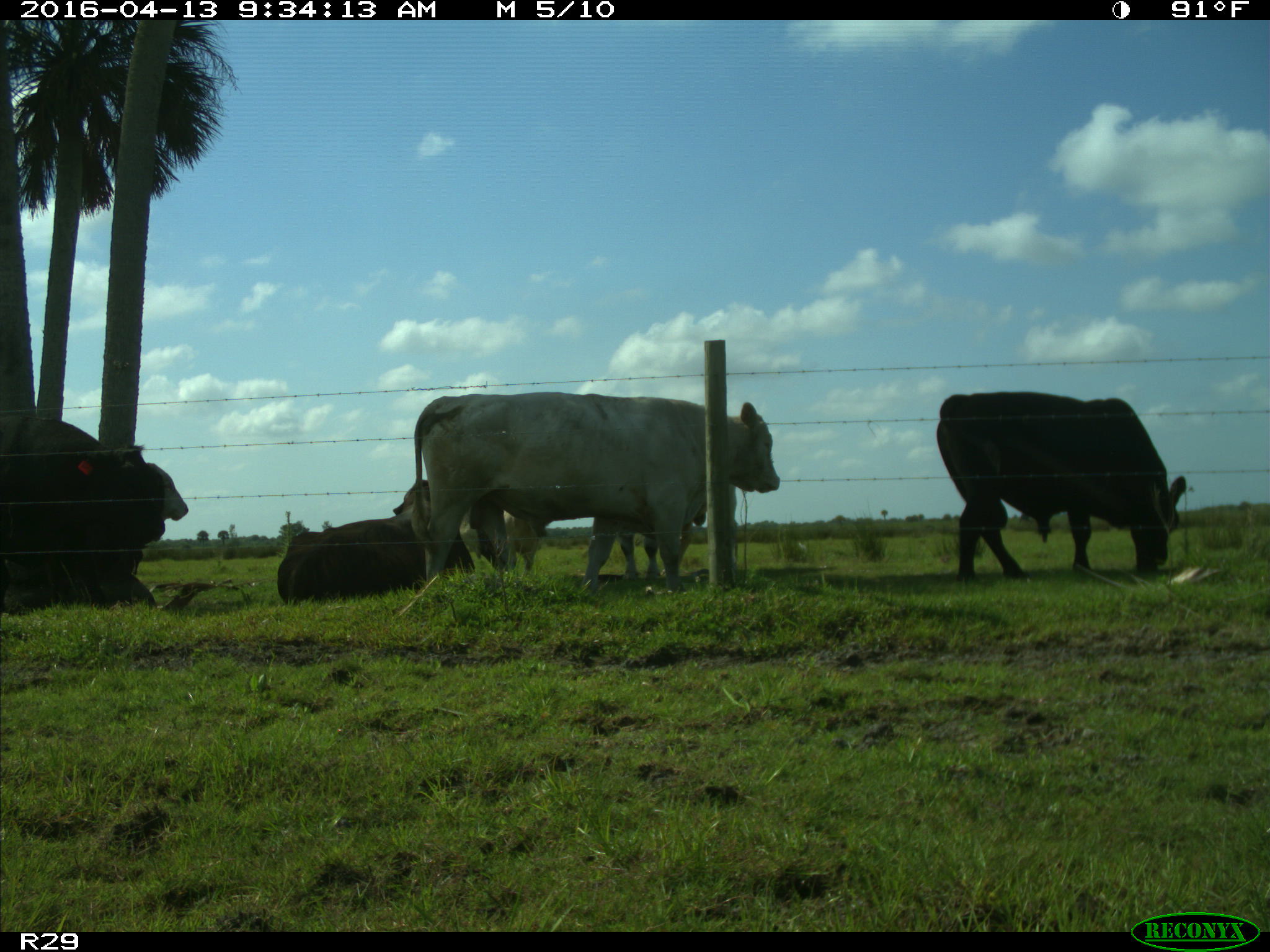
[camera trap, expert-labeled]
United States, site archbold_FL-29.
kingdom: Animalia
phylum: Chordata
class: Mammalia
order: Artiodactyla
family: Bovidae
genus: Bos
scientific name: Bos taurus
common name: domestic cow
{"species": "Bos taurus (domestic cow)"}